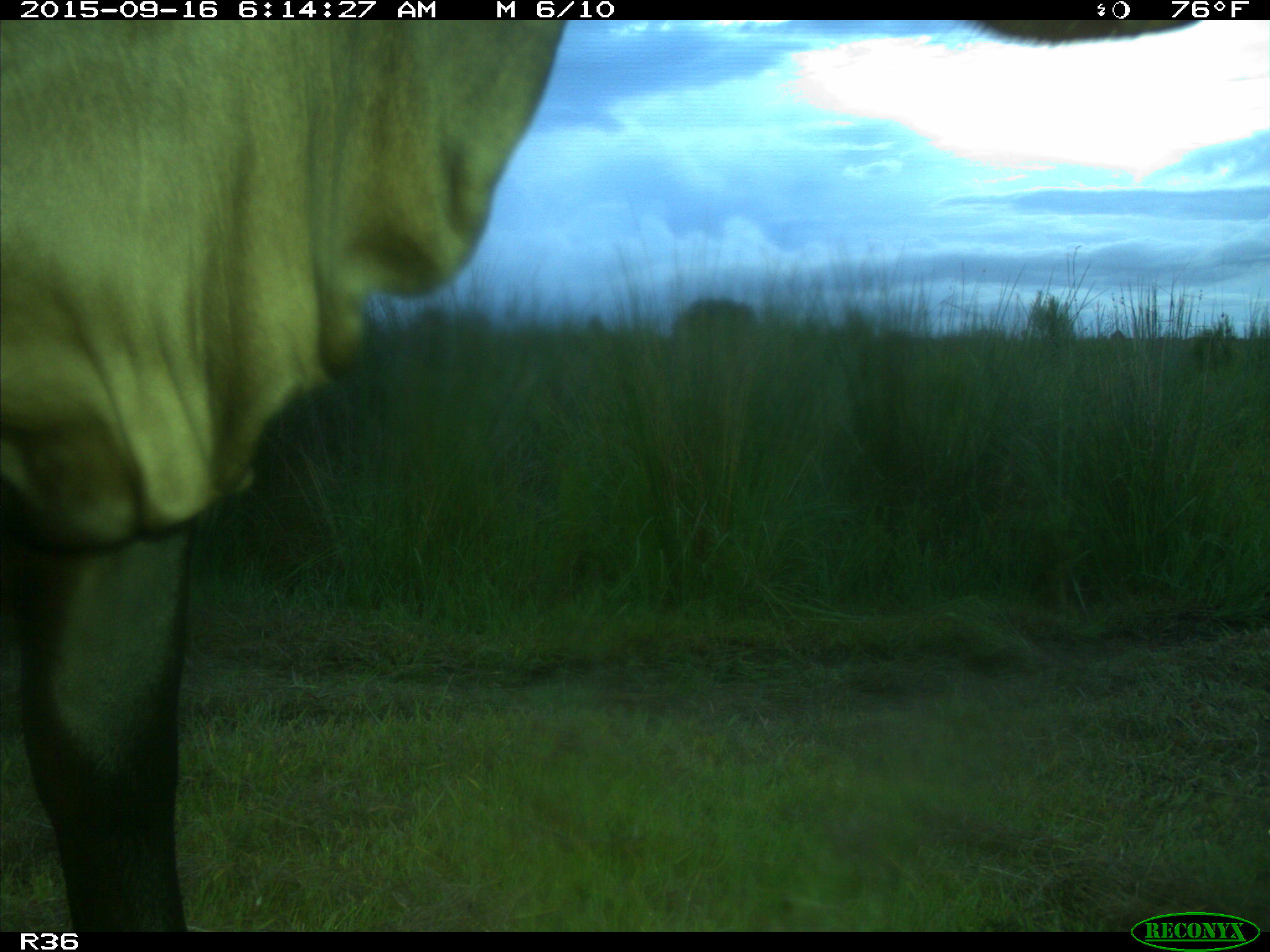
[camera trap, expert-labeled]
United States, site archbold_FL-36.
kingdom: Animalia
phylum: Chordata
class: Mammalia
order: Artiodactyla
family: Bovidae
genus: Bos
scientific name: Bos taurus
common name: domestic cow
Bos taurus (domestic cow).